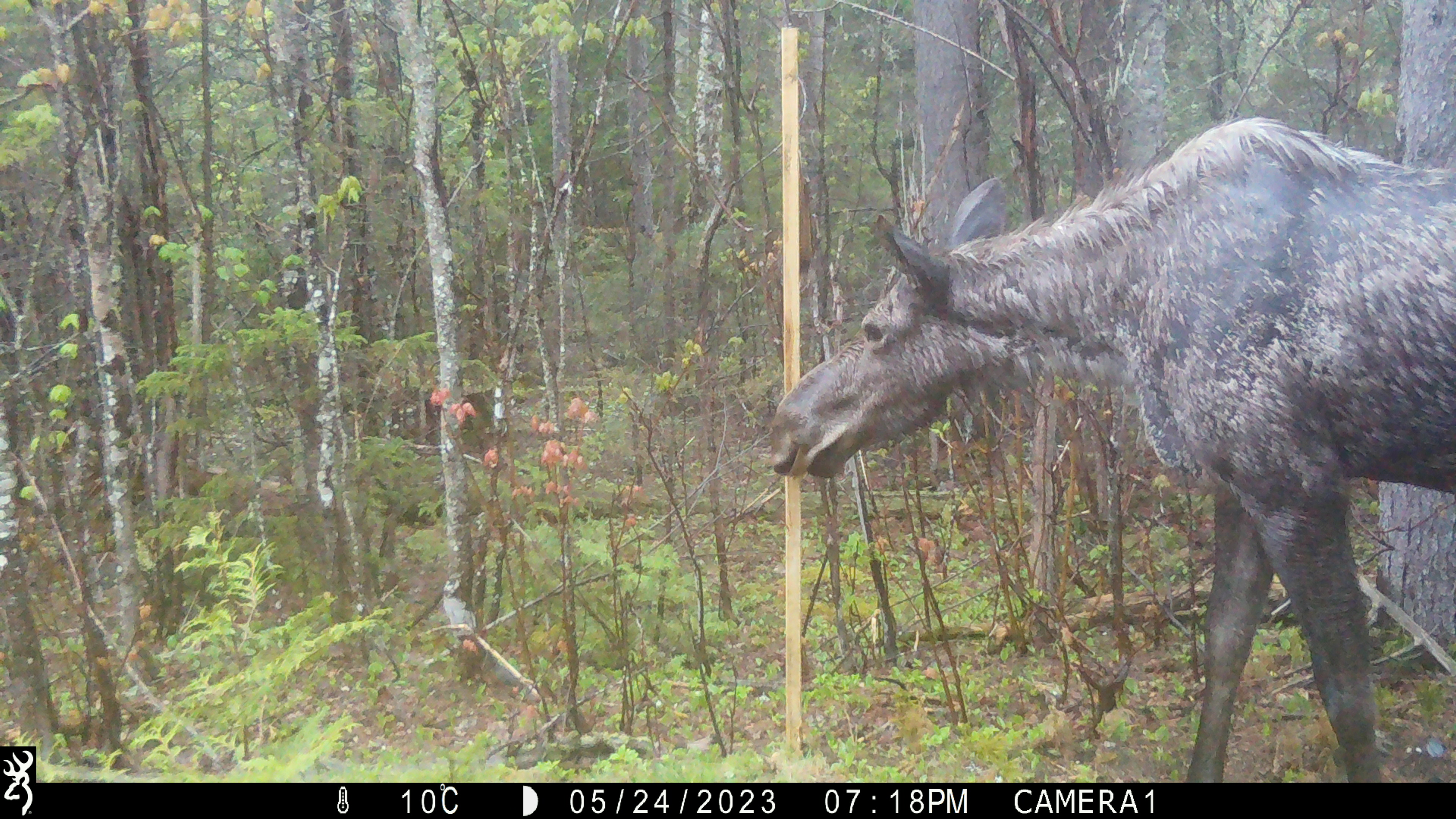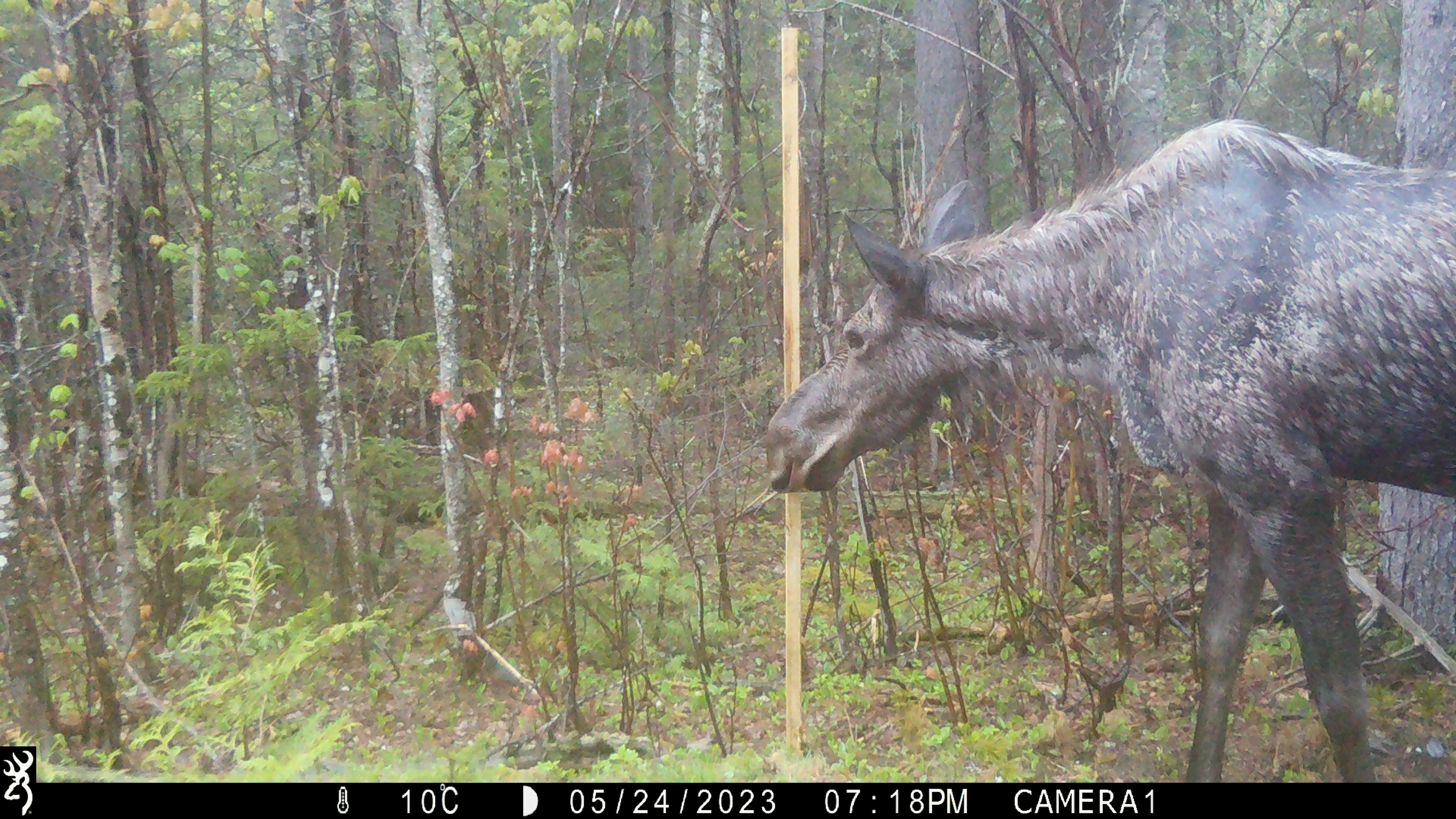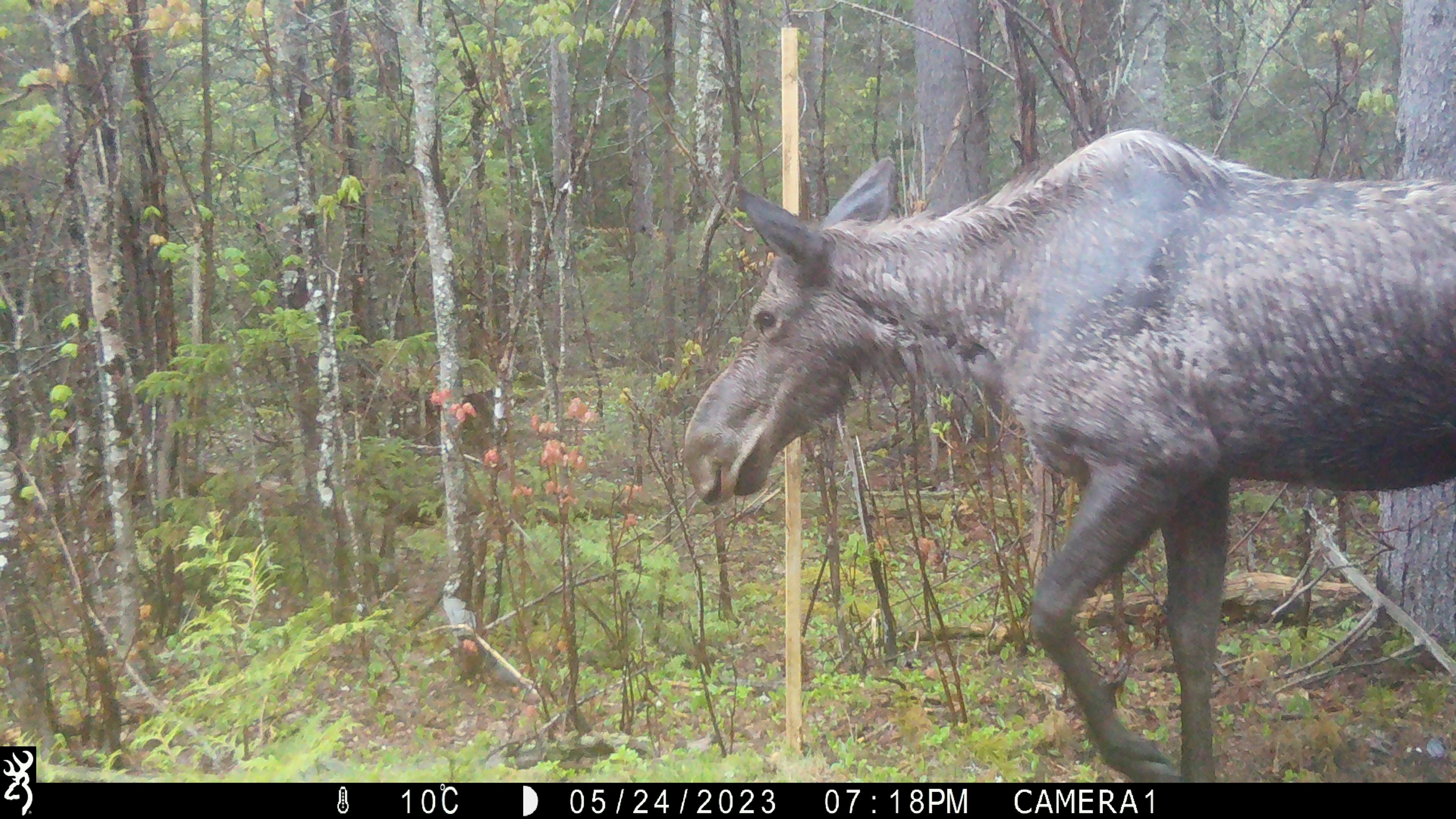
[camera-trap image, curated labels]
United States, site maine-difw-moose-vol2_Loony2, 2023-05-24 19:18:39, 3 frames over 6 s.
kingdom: Animalia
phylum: Chordata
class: Mammalia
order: Artiodactyla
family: Cervidae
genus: Alces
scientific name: Alces alces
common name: moose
Moose (Alces alces).